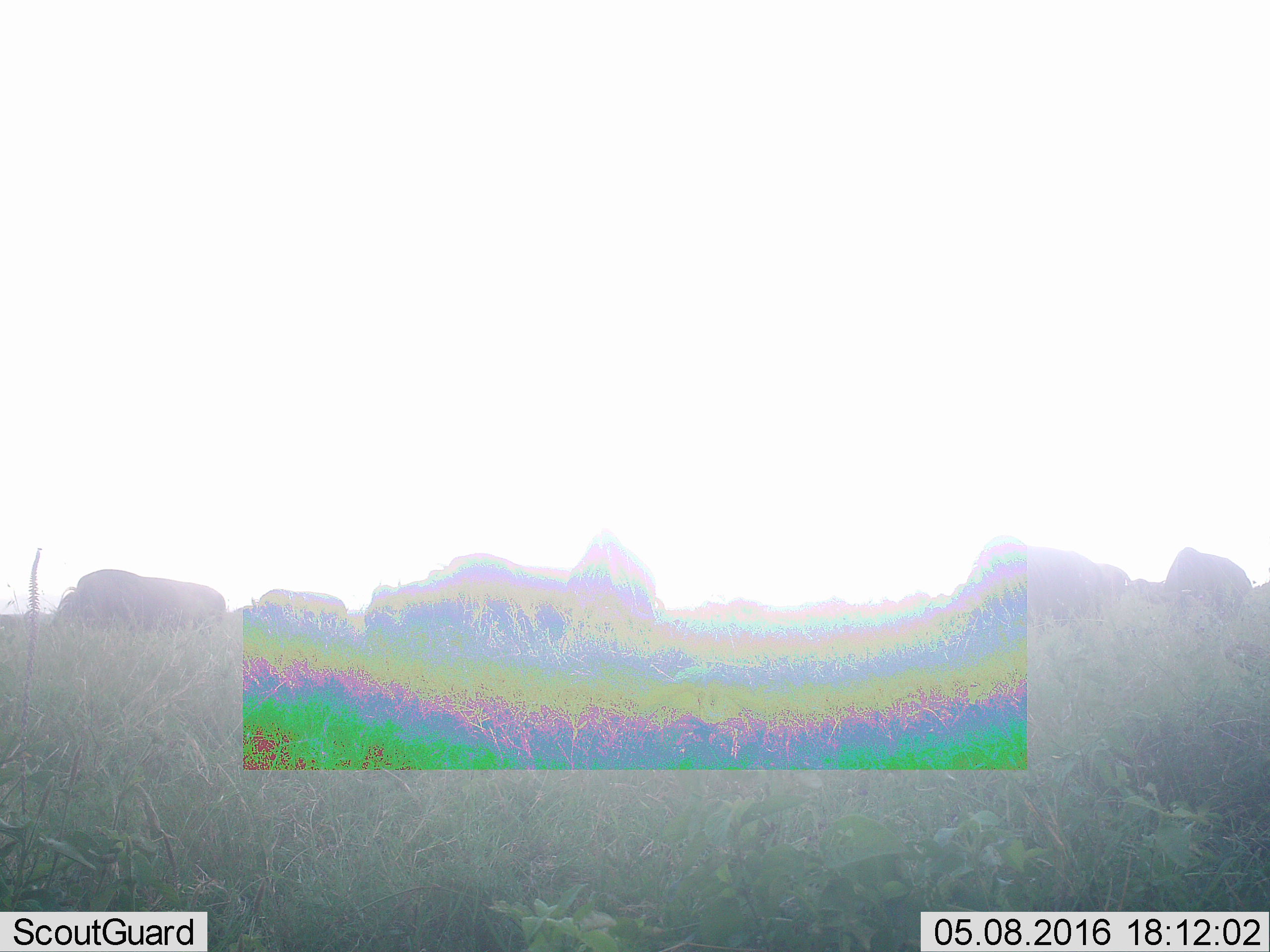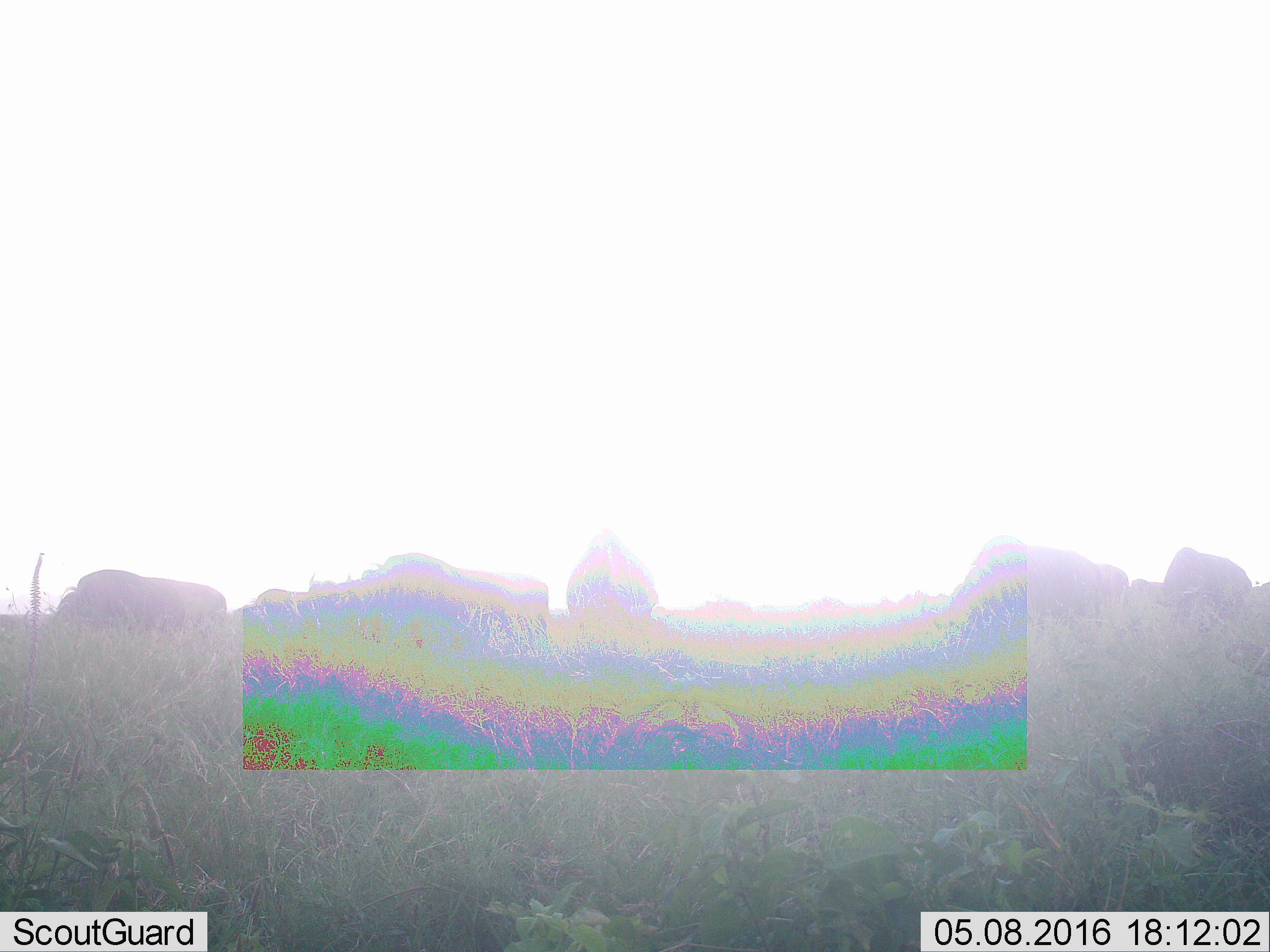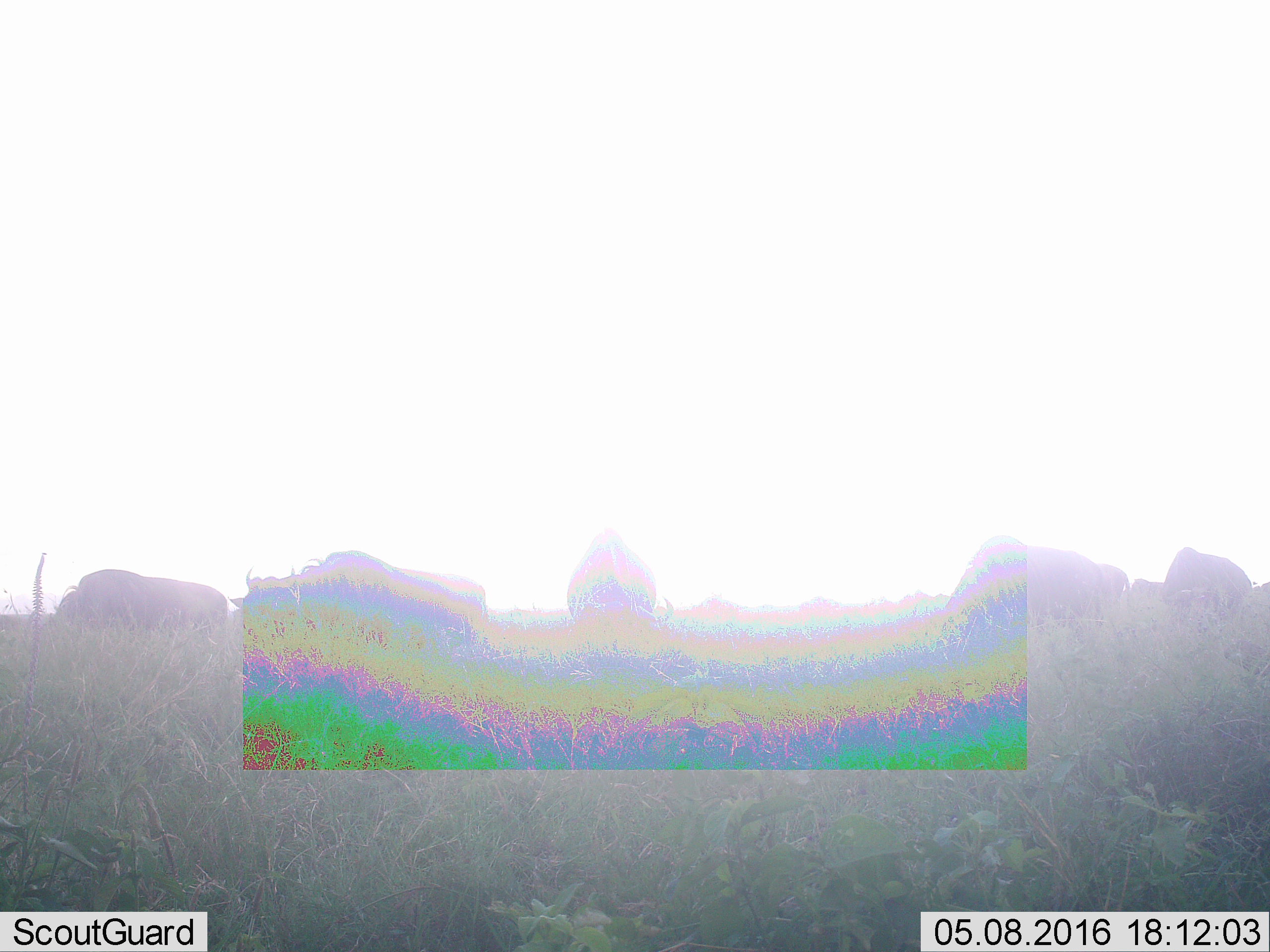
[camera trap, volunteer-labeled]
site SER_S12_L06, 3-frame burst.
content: unidentified animal